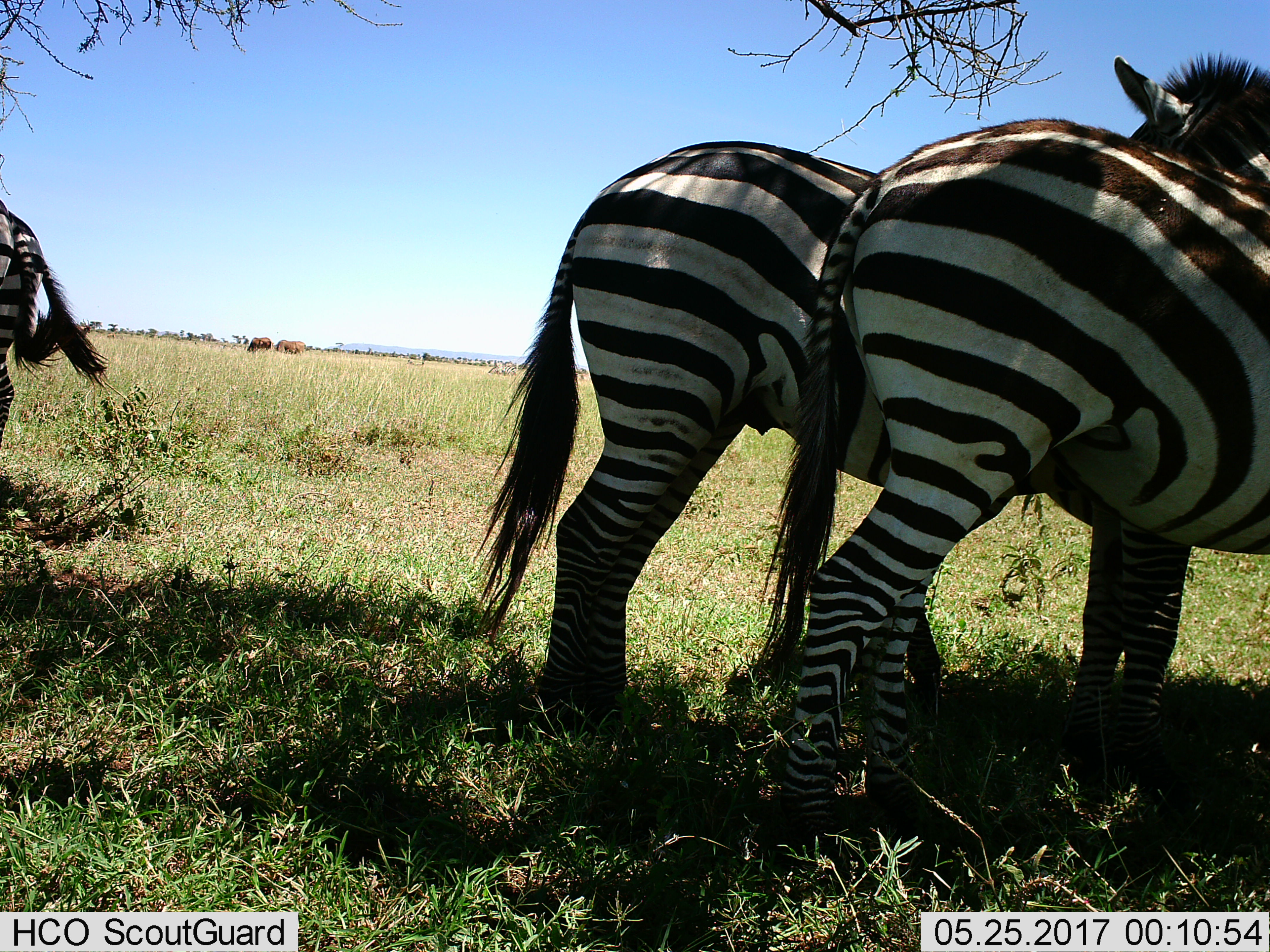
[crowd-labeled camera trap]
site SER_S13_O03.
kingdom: Animalia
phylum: Chordata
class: Mammalia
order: Perissodactyla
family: Equidae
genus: Equus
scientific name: Equus quagga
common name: plains zebra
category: zebraplains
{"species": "zebraplains (plains zebra) (Equus quagga)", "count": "3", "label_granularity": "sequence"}